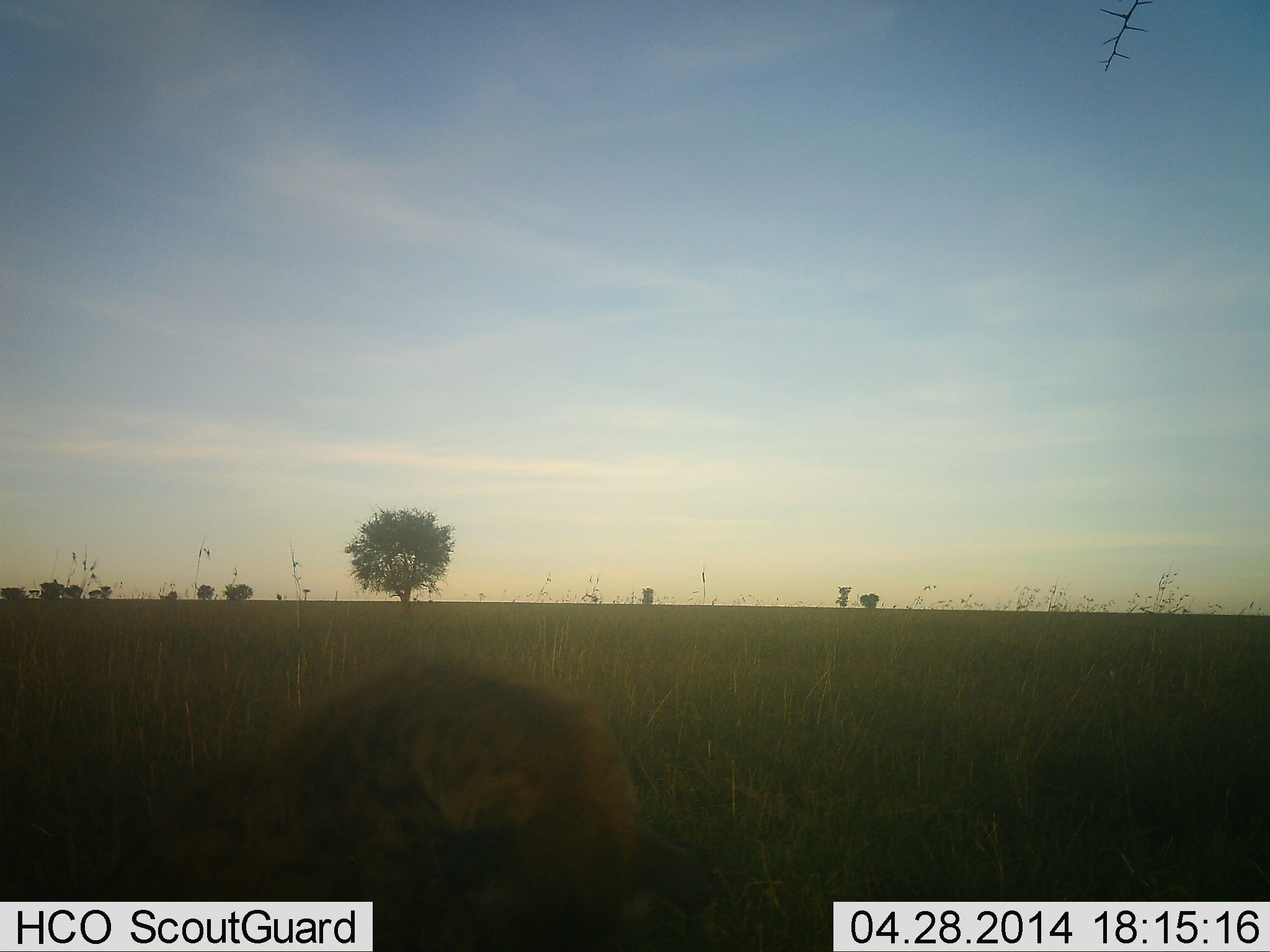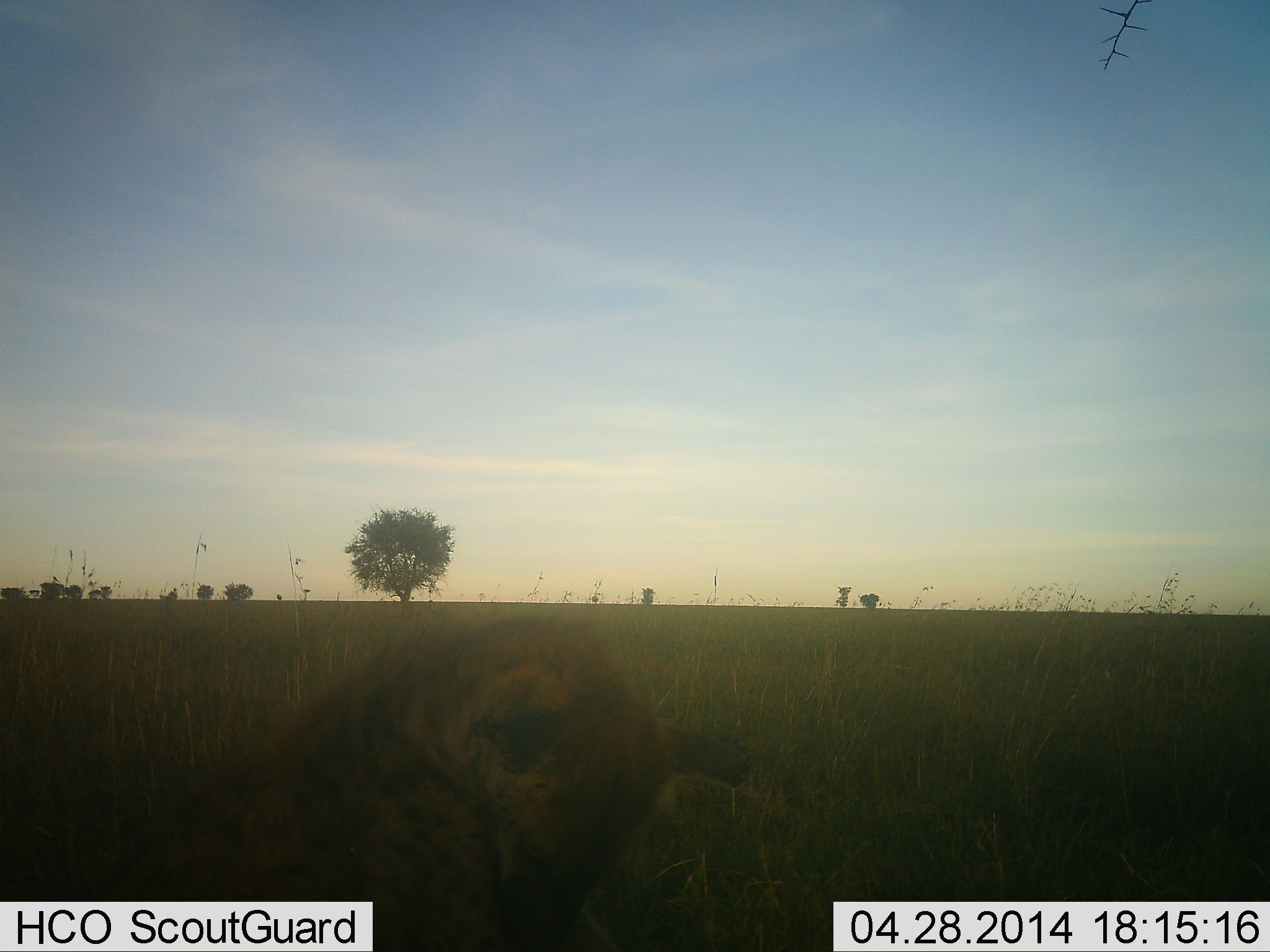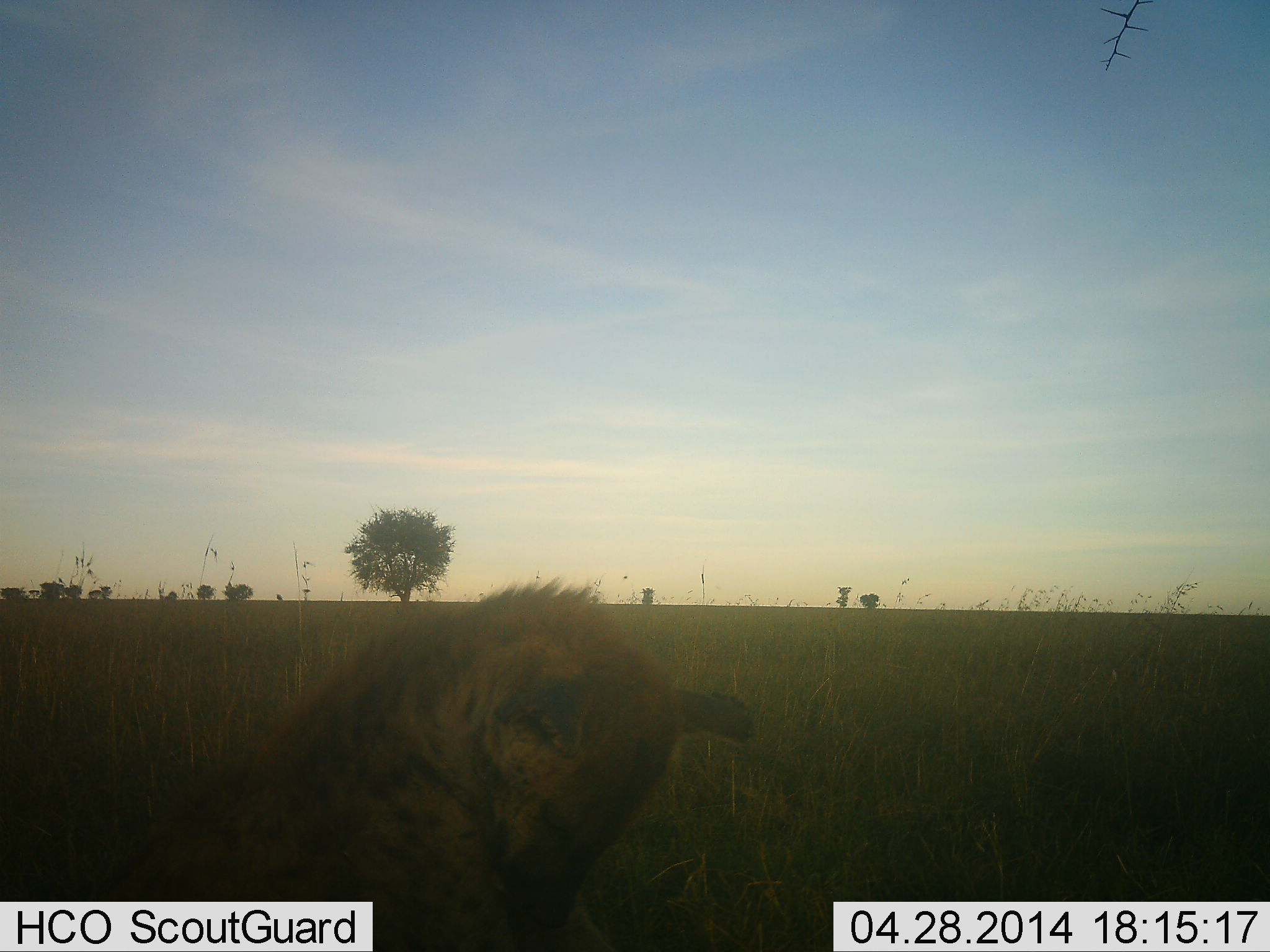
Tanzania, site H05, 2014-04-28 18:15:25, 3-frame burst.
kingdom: Animalia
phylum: Chordata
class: Mammalia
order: Carnivora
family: Hyaenidae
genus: Crocuta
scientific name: Crocuta crocuta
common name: spotted hyena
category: hyenaspotted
Hyenaspotted (spotted hyena) (Crocuta crocuta), count 1. Behavior (volunteer vote fractions): standing 10%, resting 40%, moving 0%, interacting 20%. Young present (vote fraction): 0%. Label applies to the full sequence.